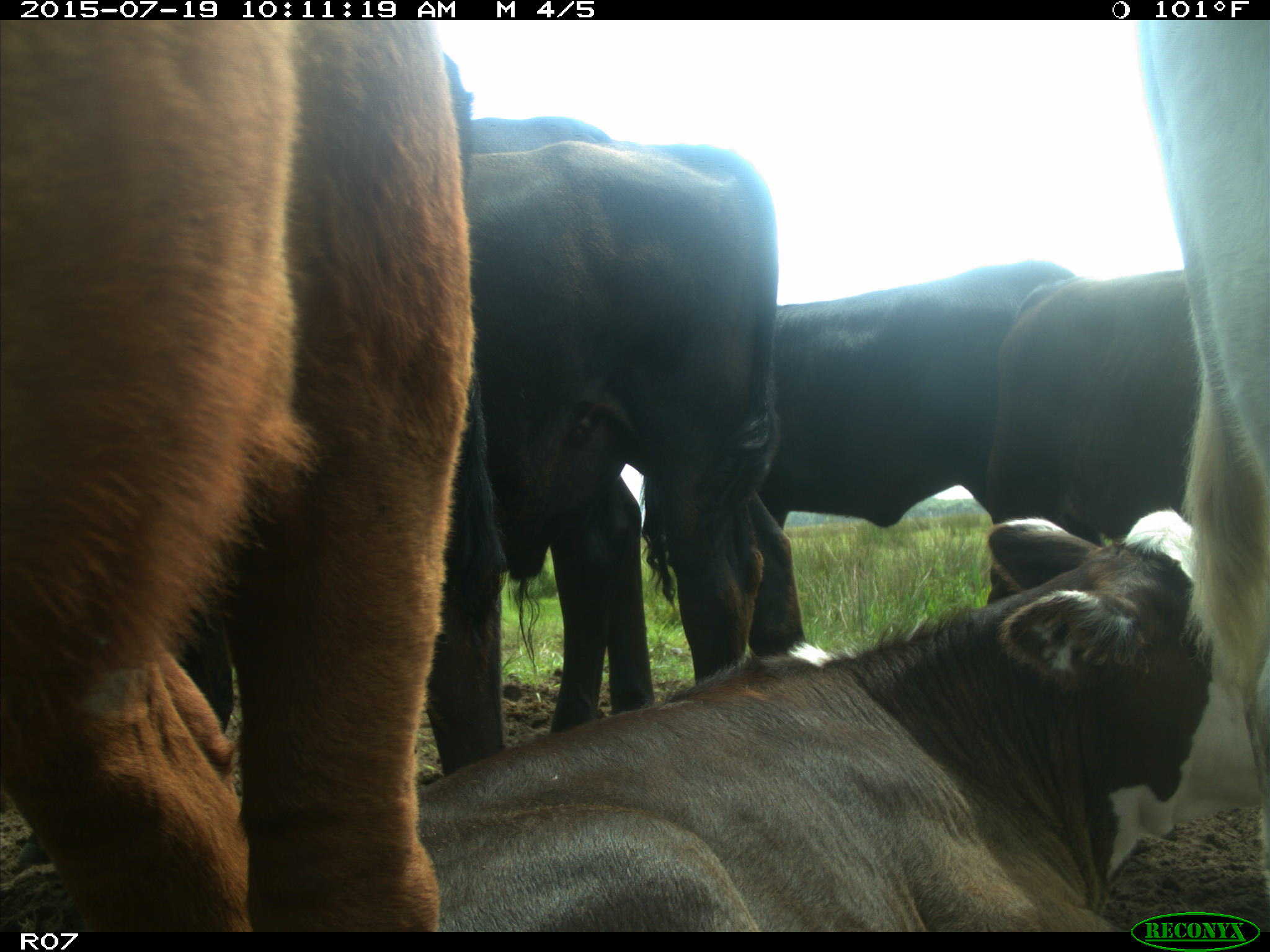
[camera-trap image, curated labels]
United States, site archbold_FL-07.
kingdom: Animalia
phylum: Chordata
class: Mammalia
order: Artiodactyla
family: Bovidae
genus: Bos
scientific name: Bos taurus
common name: domestic cow